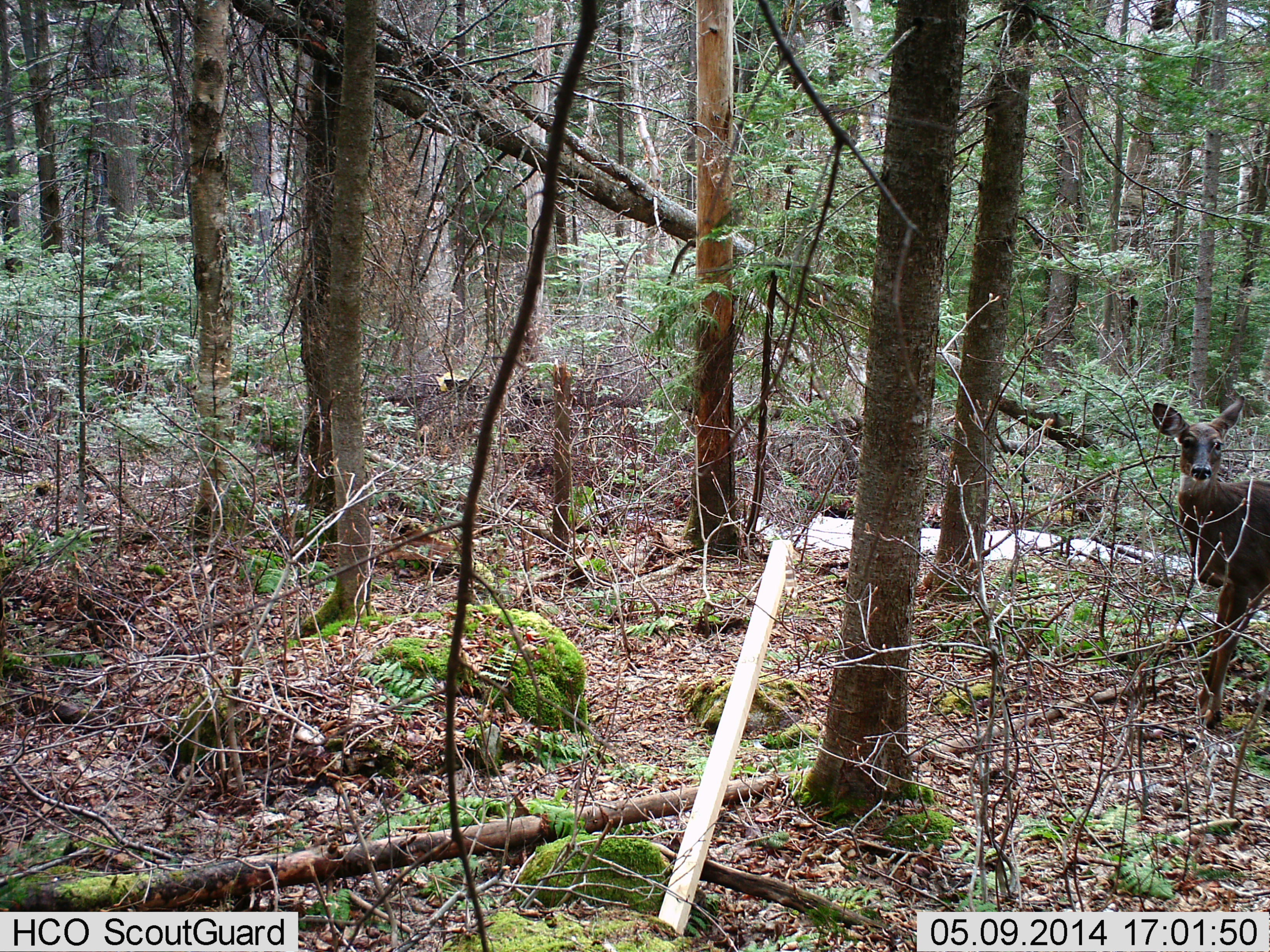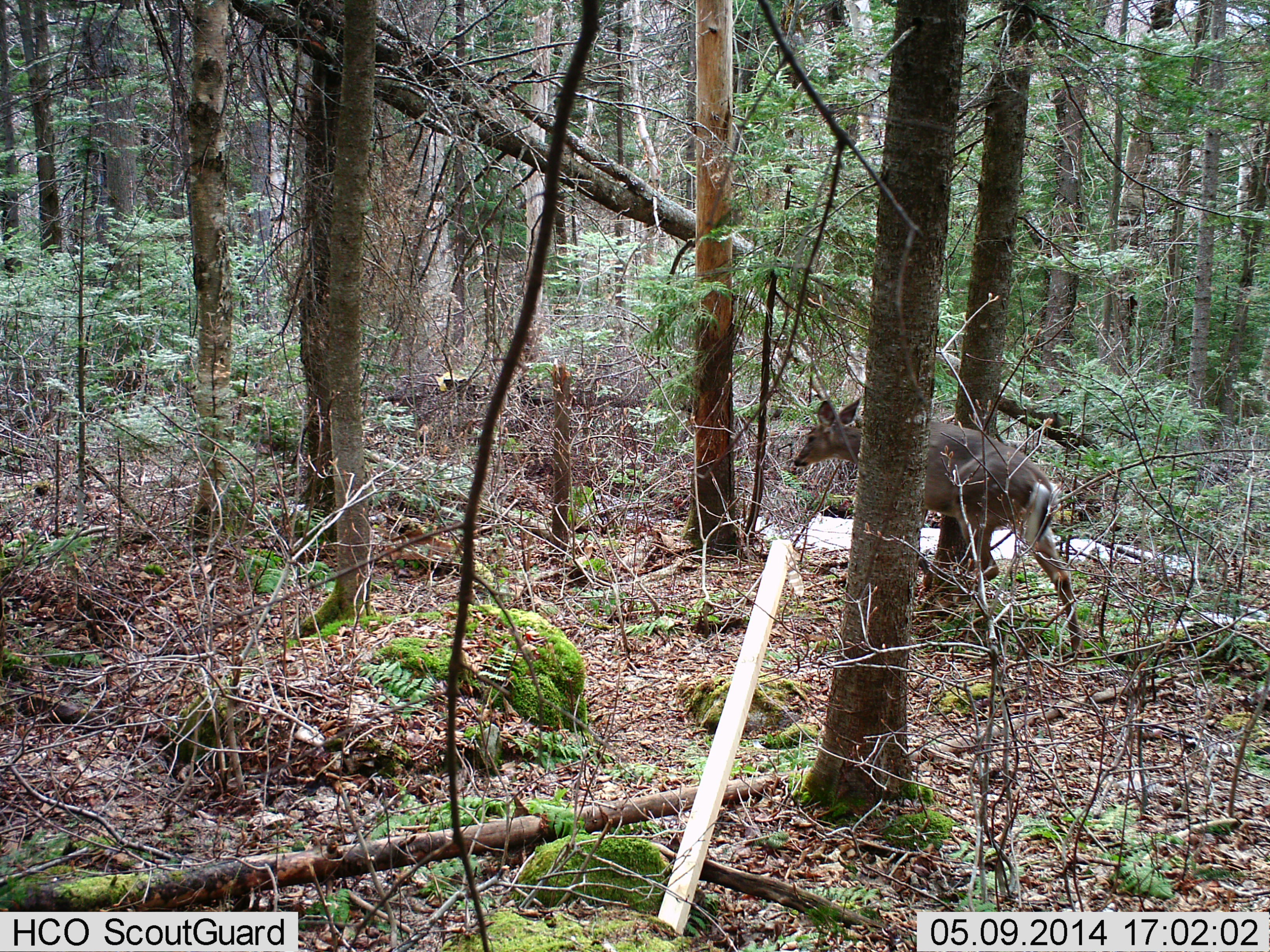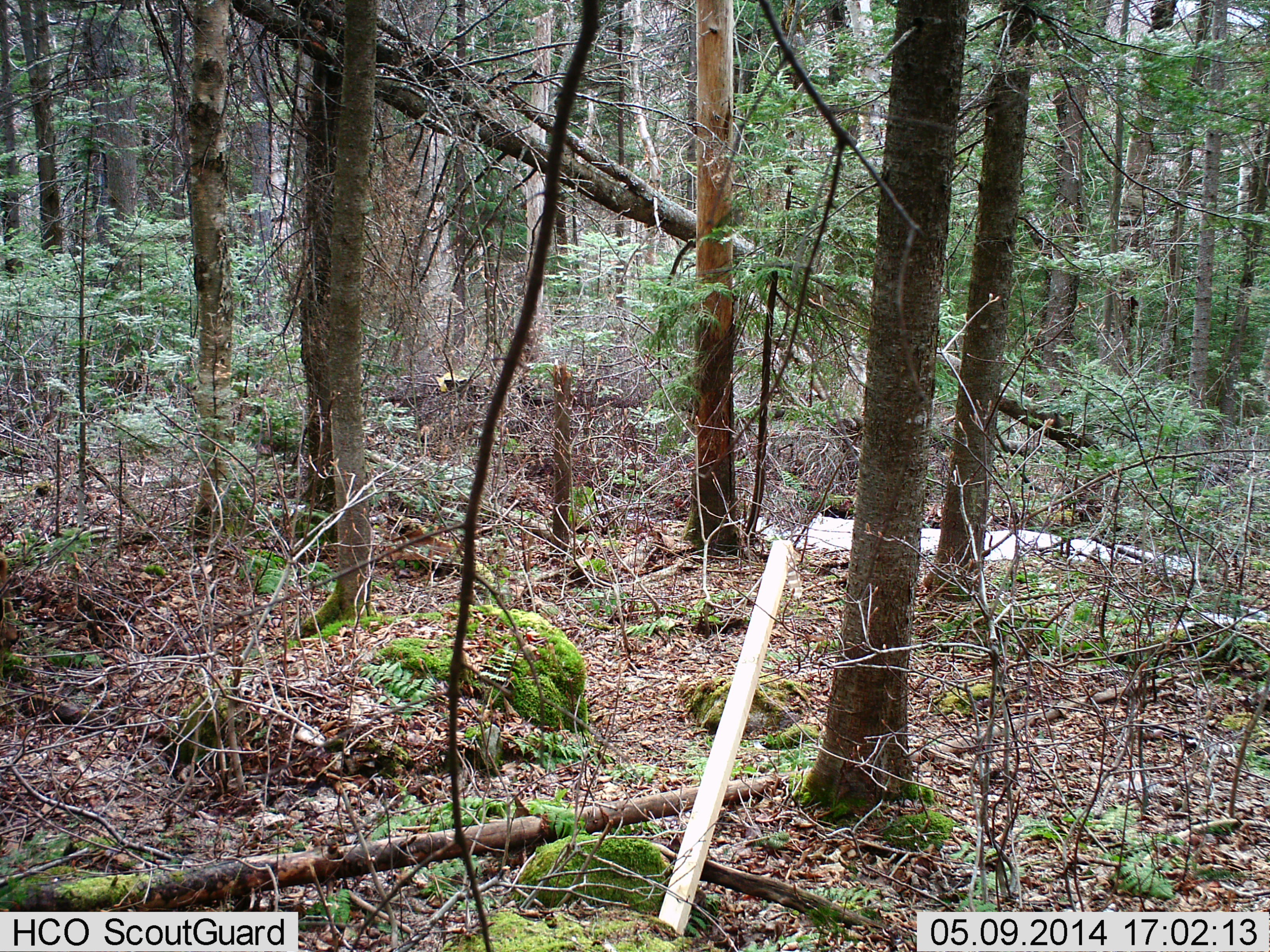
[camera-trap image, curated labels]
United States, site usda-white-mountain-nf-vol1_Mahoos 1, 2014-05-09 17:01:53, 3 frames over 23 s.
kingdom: Animalia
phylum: Chordata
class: Mammalia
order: Artiodactyla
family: Cervidae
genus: Odocoileus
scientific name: Odocoileus virginianus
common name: white-tailed deer